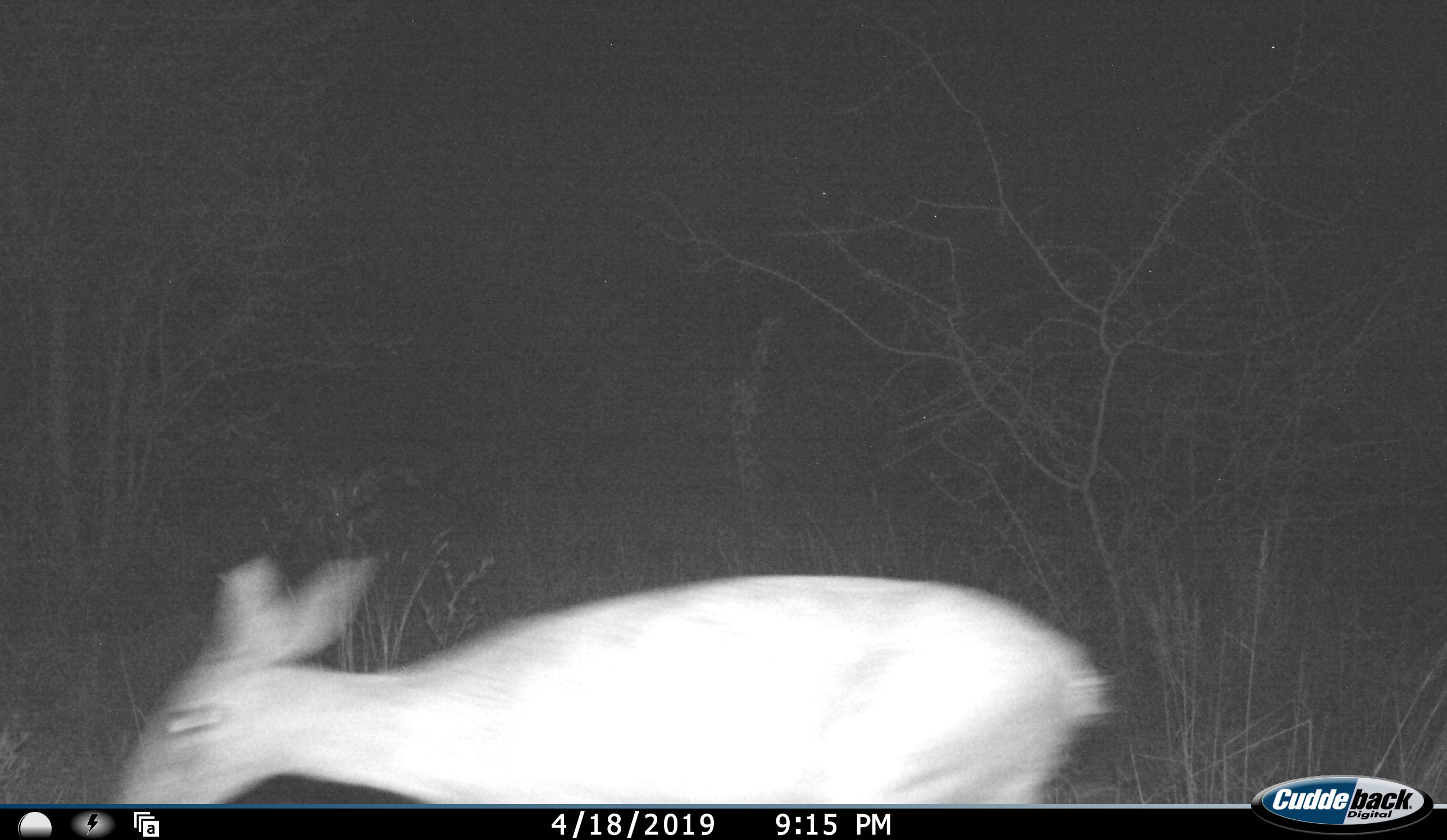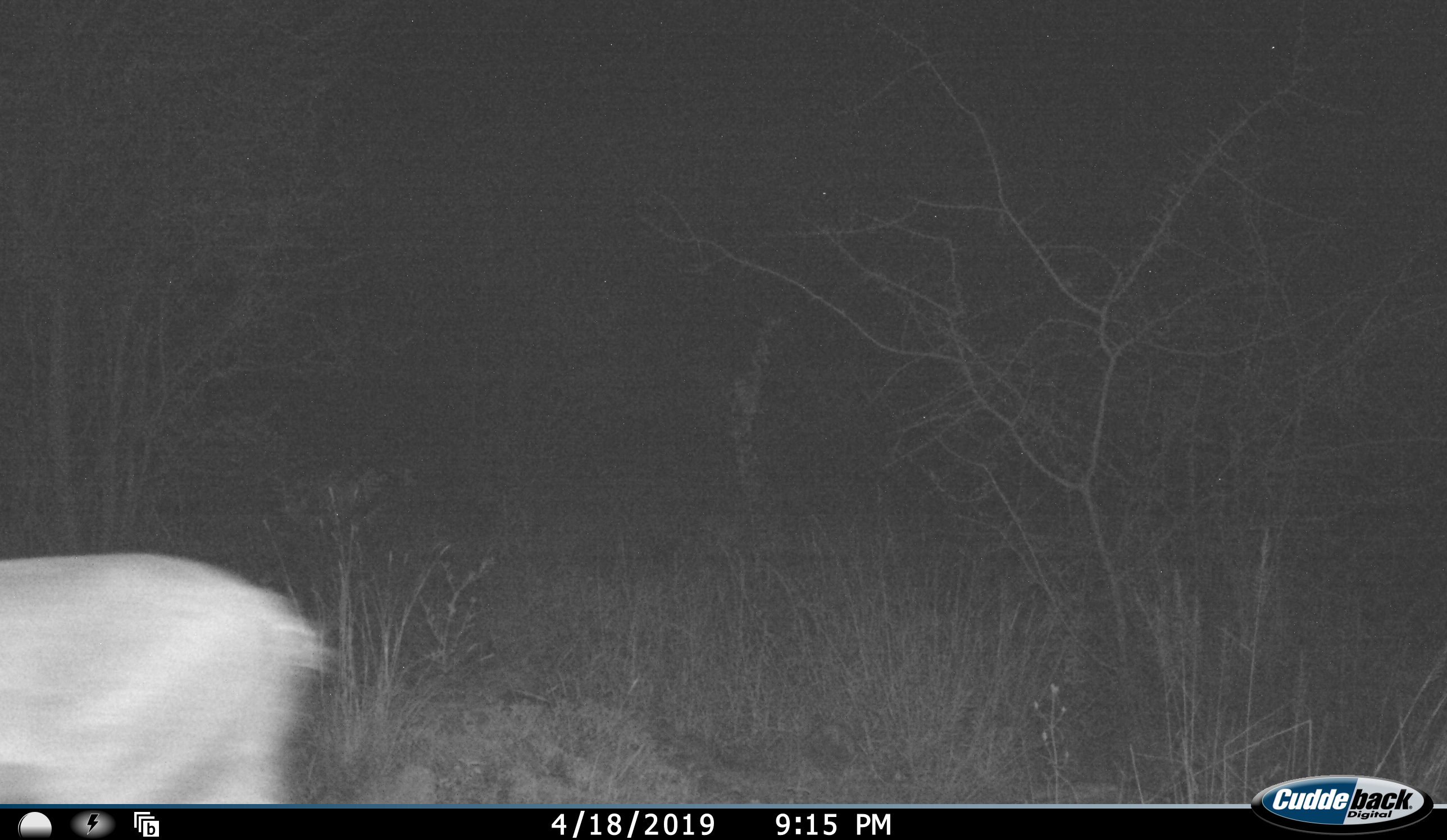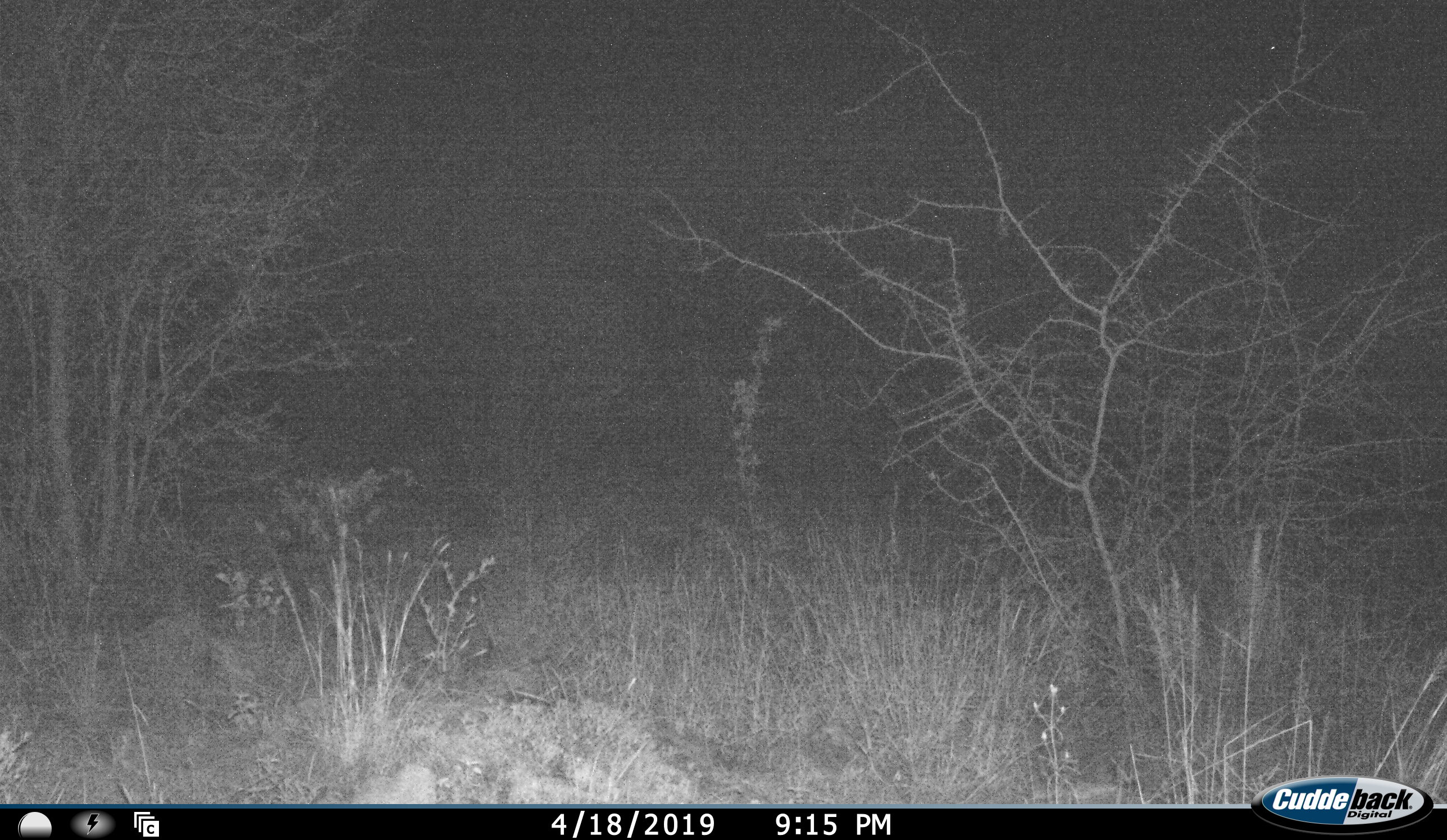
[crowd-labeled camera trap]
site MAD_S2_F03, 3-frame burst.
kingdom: Animalia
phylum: Chordata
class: Mammalia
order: Artiodactyla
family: Bovidae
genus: Aepyceros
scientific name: Aepyceros melampus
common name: impala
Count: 1.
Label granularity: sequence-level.